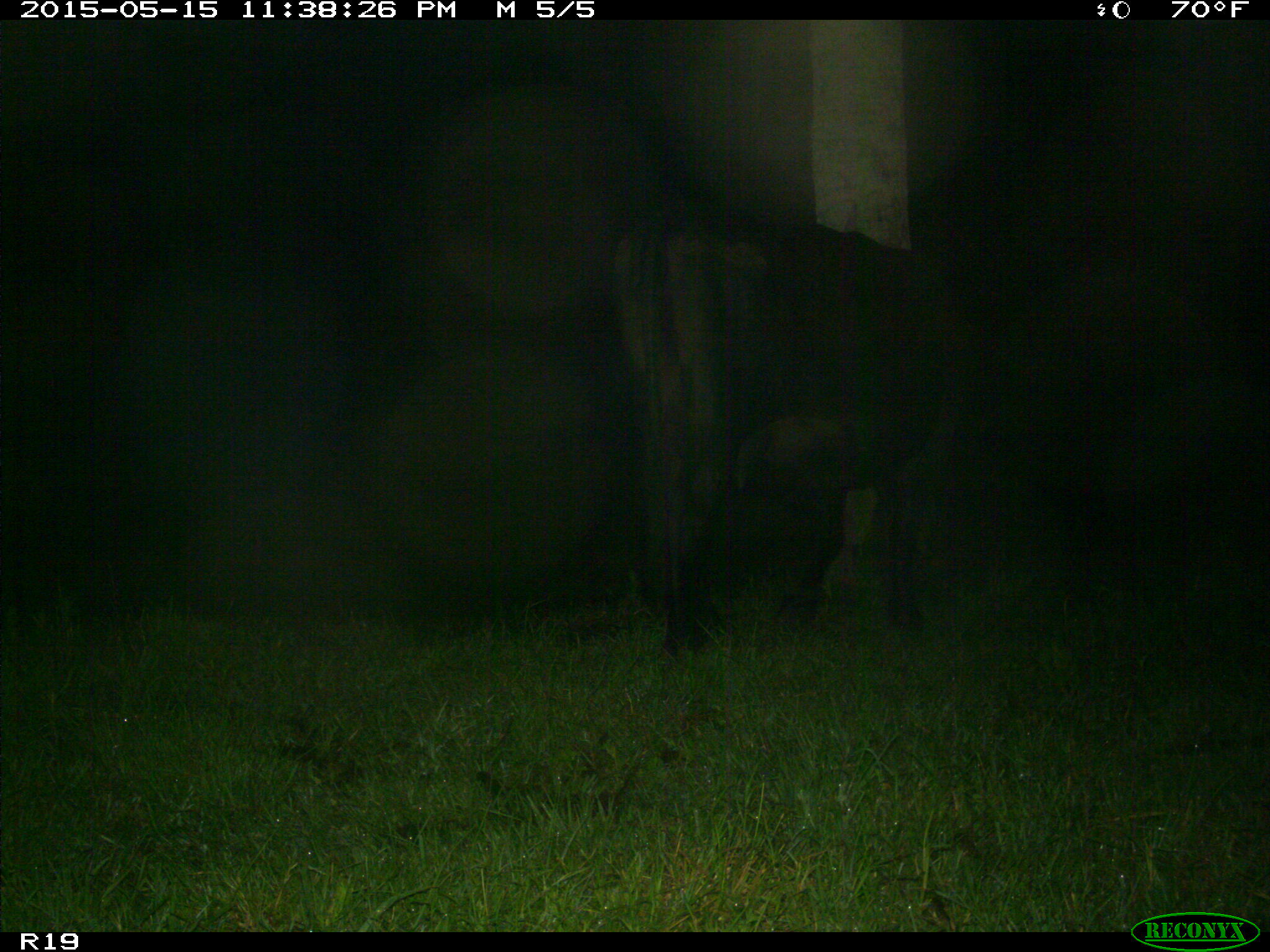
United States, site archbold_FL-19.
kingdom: Animalia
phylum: Chordata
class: Mammalia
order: Artiodactyla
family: Bovidae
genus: Bos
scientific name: Bos taurus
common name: domestic cow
Bos taurus (domestic cow).